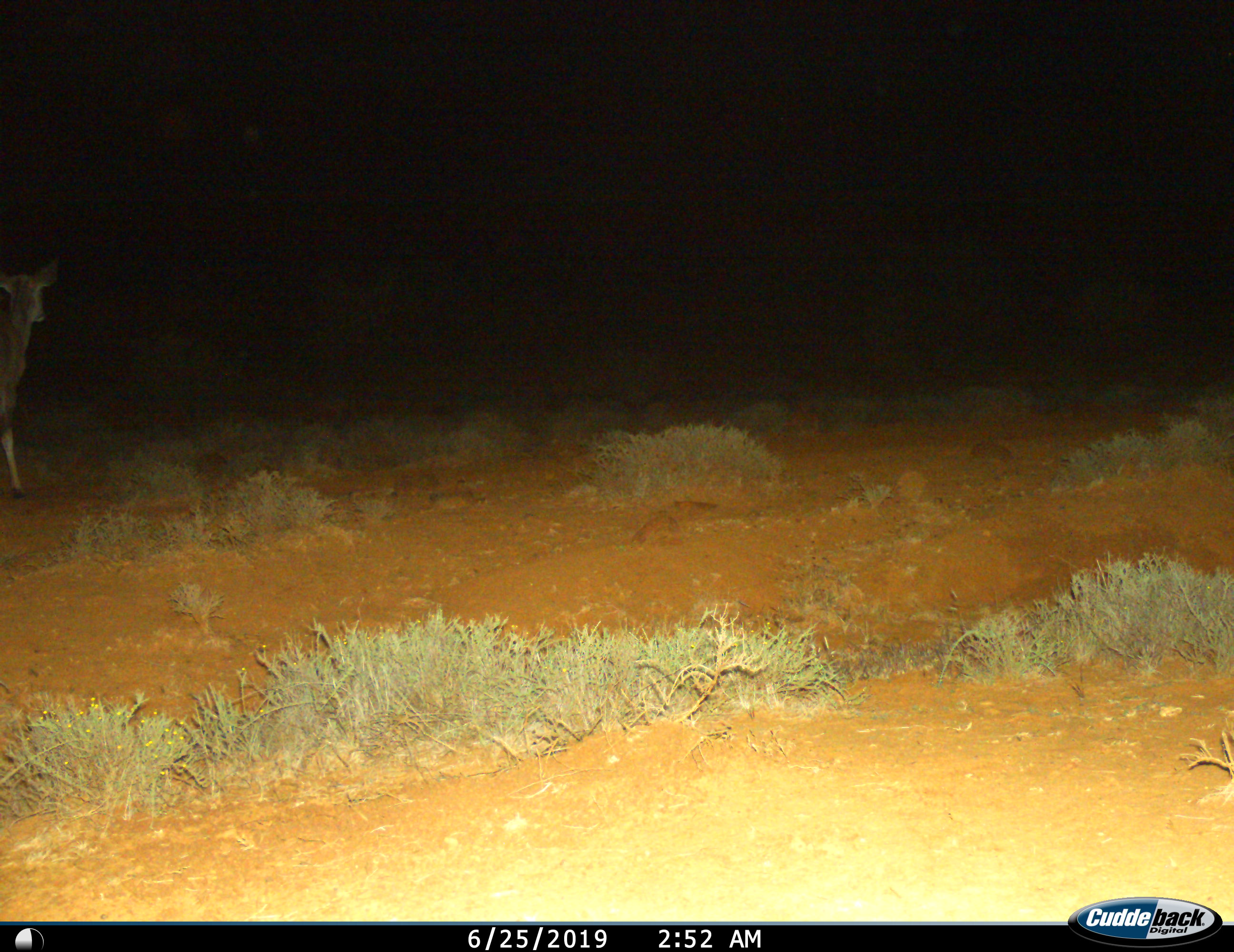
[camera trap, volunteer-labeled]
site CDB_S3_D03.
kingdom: Animalia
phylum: Chordata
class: Mammalia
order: Artiodactyla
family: Bovidae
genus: Tragelaphus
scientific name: Tragelaphus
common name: kudu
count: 1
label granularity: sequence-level